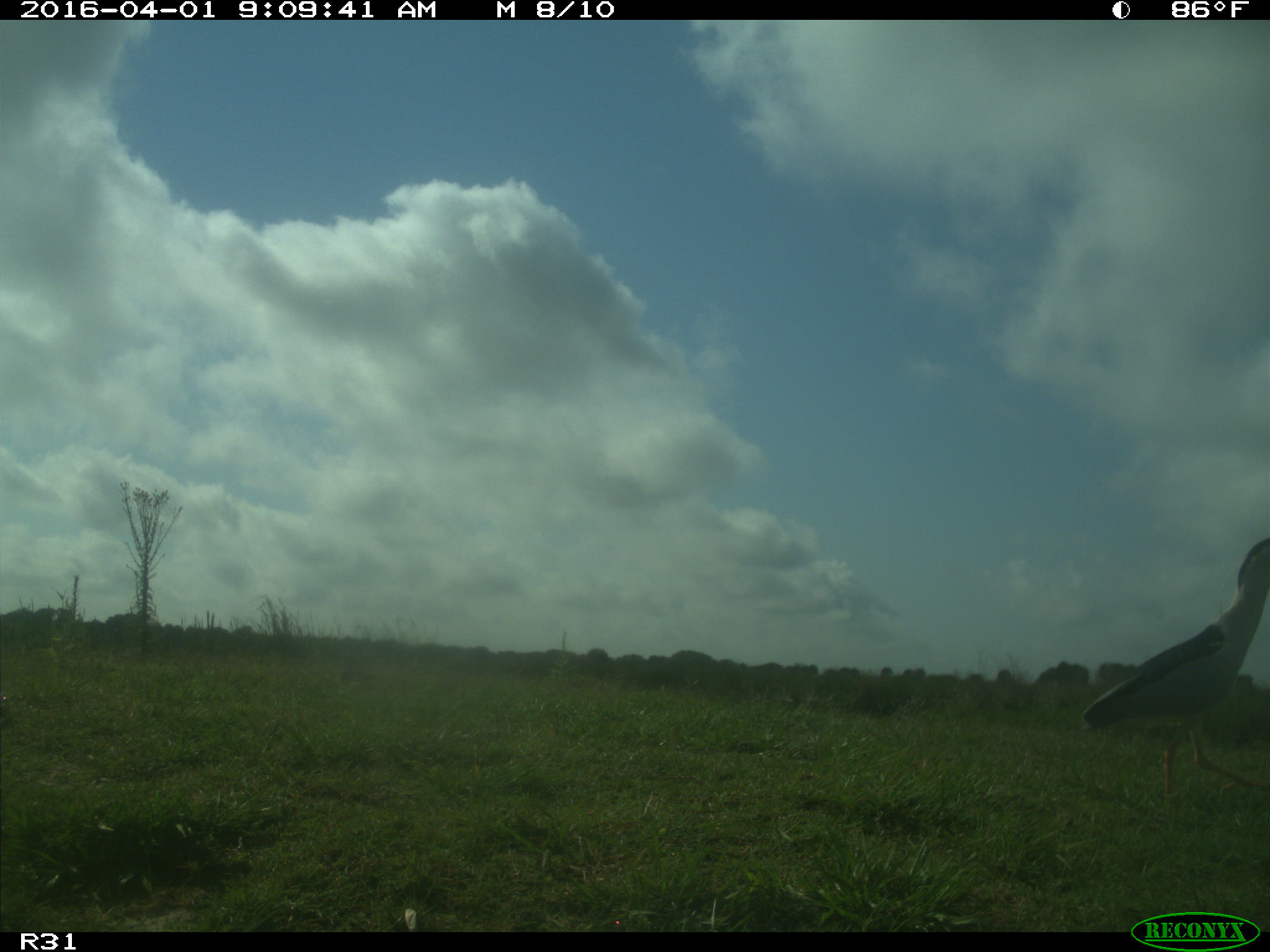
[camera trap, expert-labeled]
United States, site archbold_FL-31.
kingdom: Animalia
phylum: Chordata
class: Aves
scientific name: Aves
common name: birds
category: unidentified bird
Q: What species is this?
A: Unidentified bird (birds) (Aves).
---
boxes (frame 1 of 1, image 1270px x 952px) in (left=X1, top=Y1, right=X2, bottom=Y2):
animal: (left=1080, top=539, right=1270, bottom=802)